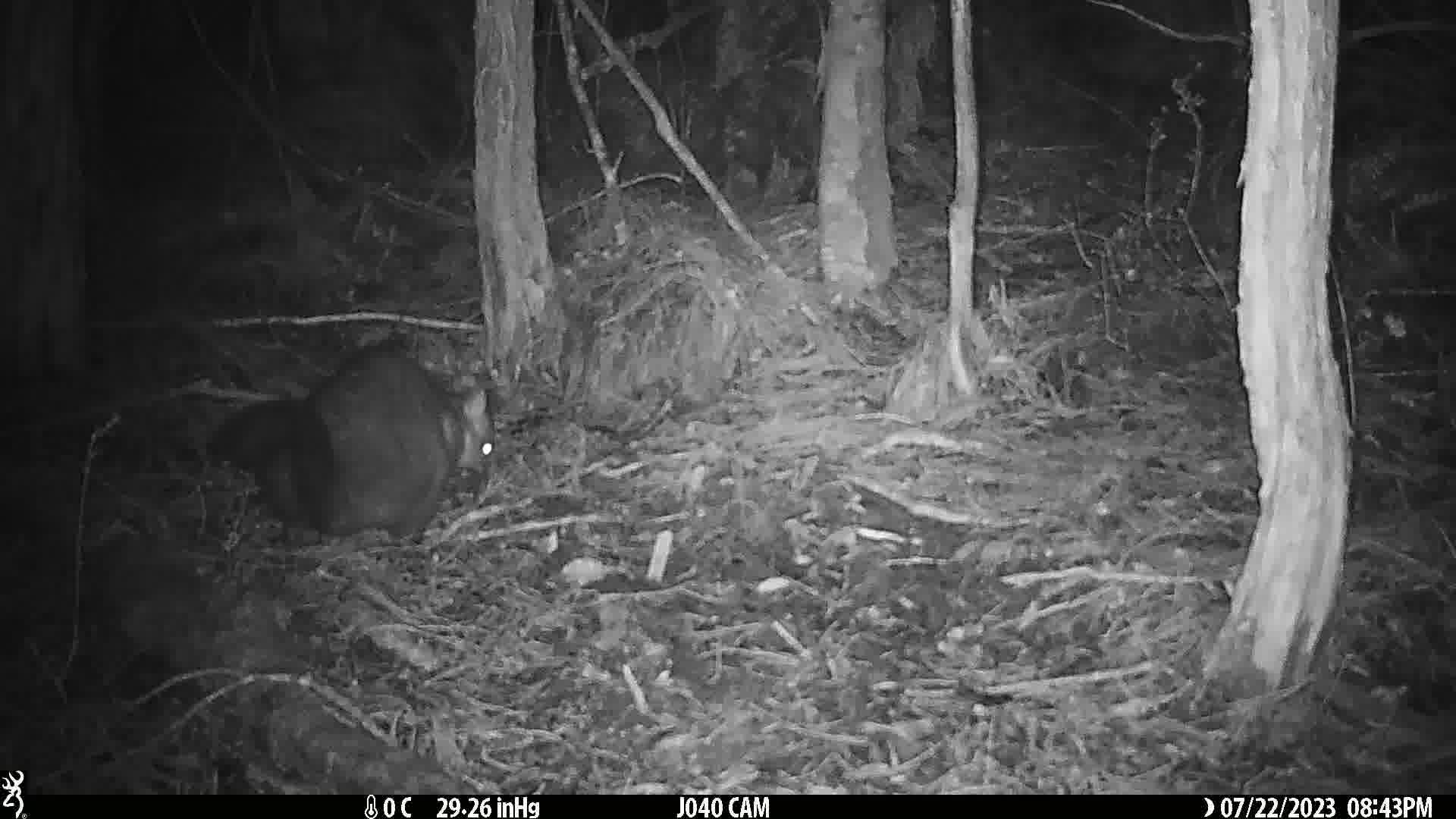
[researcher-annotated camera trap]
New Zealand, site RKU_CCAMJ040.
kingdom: Animalia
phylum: Chordata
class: Mammalia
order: Diprotodontia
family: Phalangeridae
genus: Trichosurus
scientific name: Trichosurus vulpecula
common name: common brushtail possum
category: possum